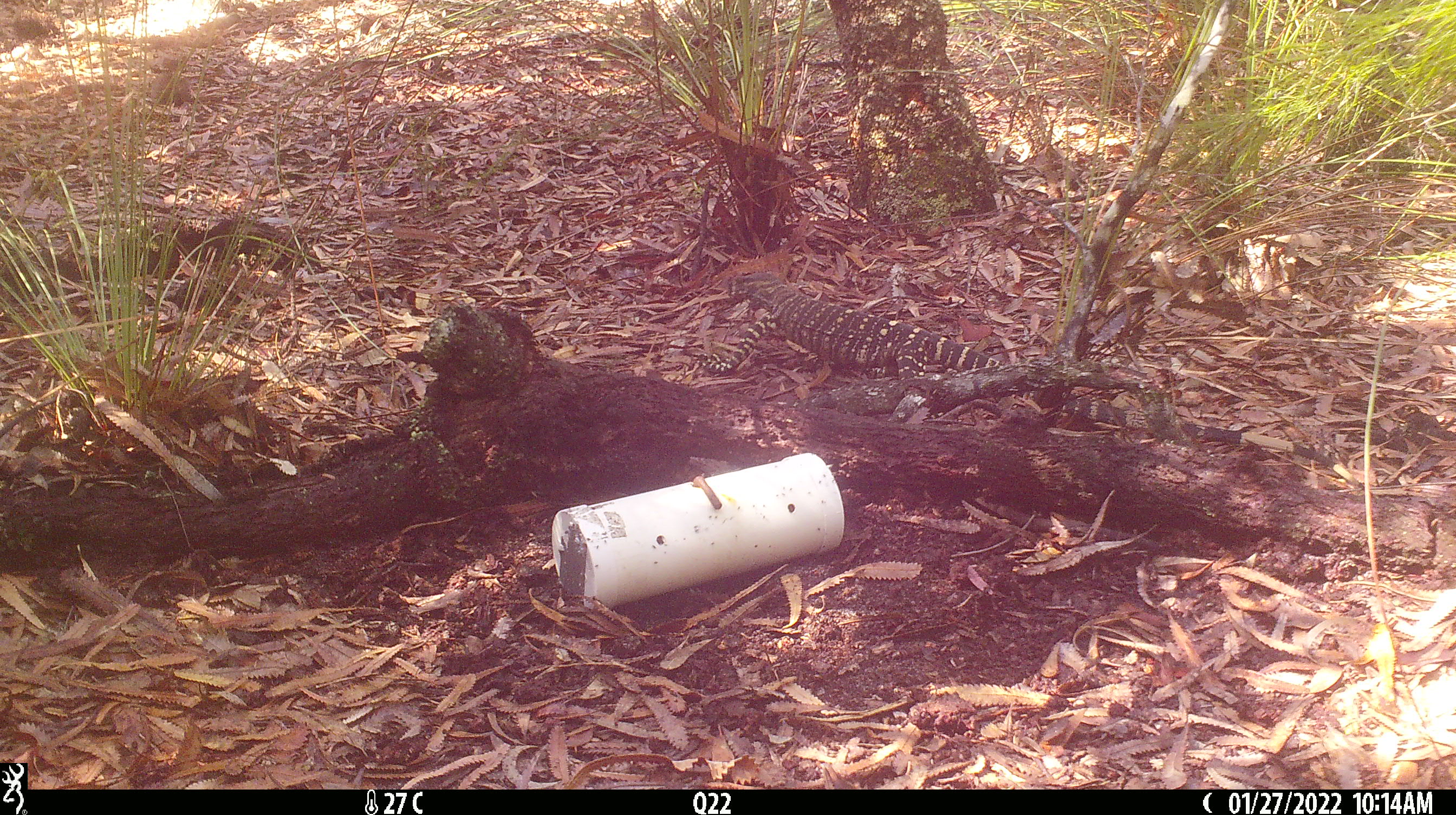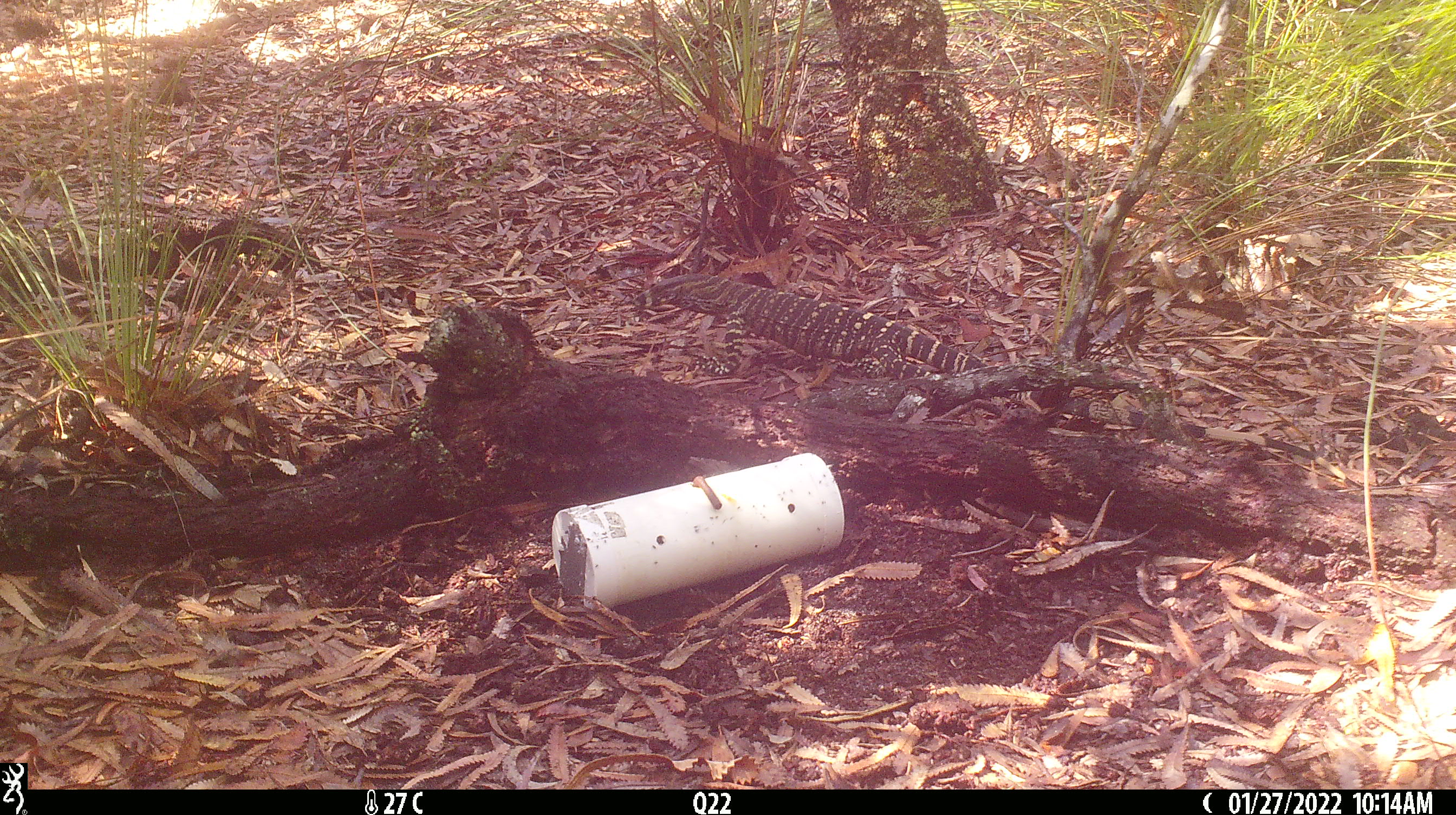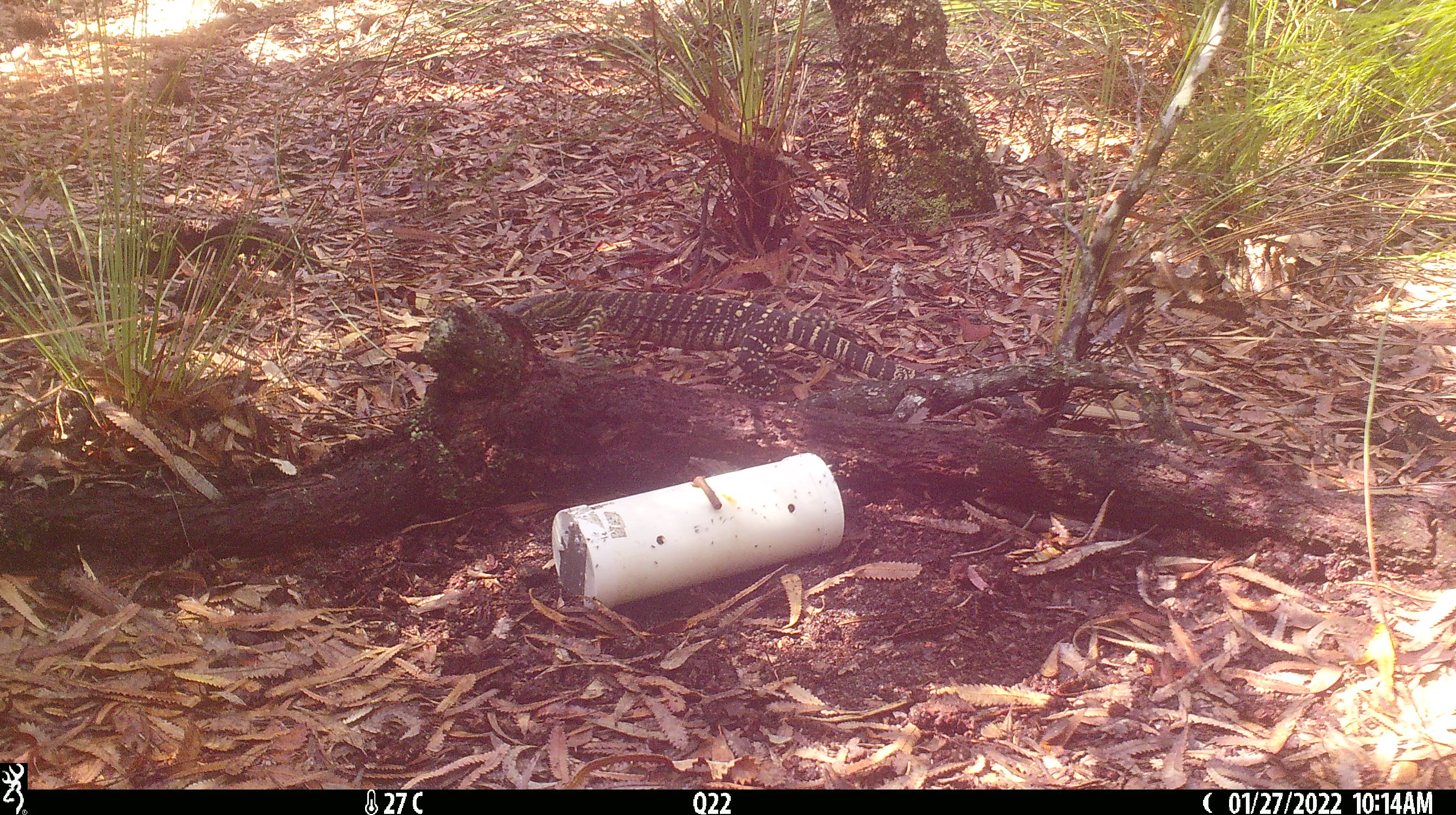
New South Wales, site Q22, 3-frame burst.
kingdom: Animalia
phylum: Chordata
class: Reptilia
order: Squamata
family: Varanidae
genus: Varanus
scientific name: Varanus varius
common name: lace monitor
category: goanna